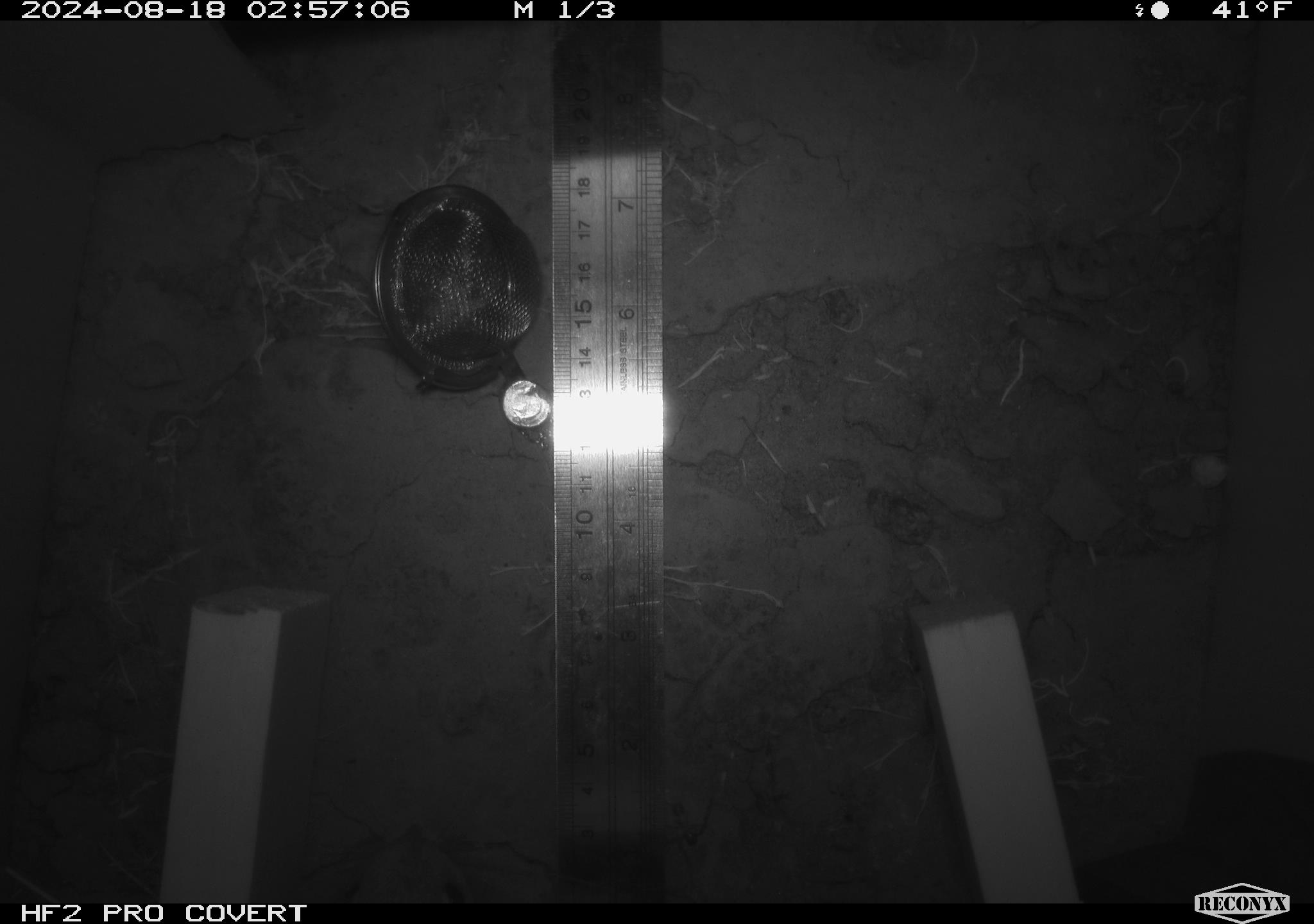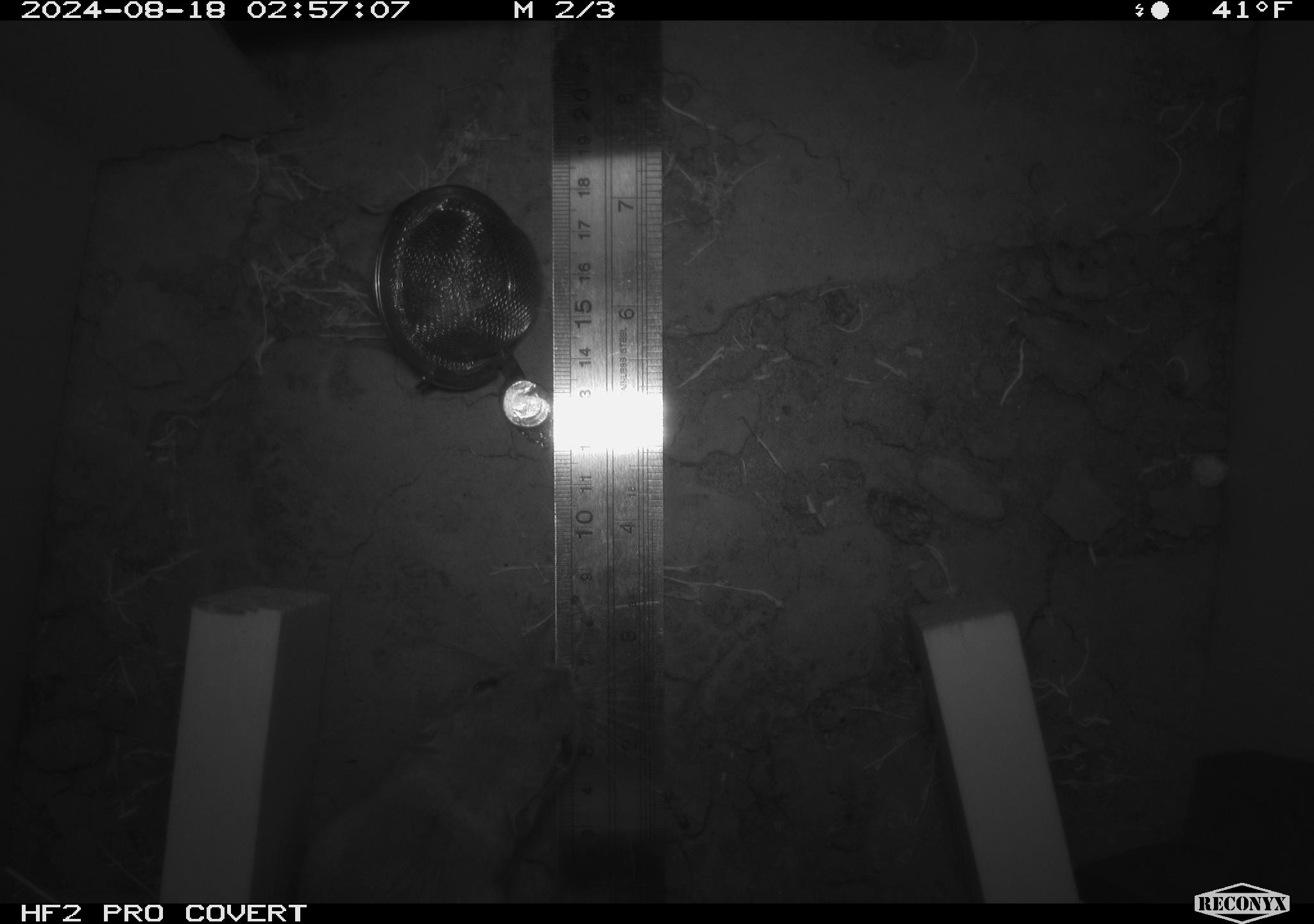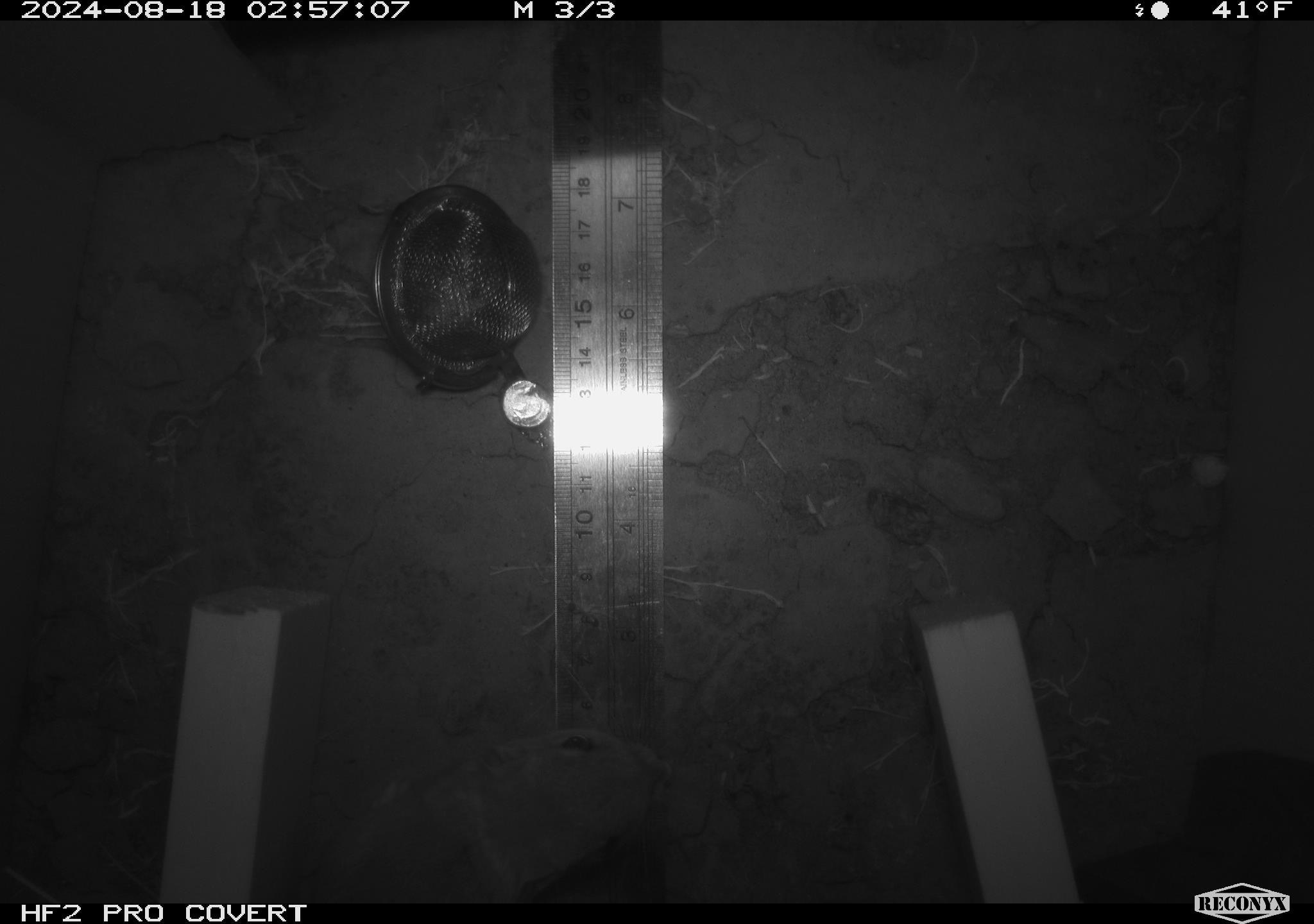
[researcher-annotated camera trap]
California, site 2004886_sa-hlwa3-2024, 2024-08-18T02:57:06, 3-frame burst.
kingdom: Animalia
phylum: Chordata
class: Mammalia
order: Rodentia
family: Heteromyidae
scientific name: Heteromyidae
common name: kangaroo rats and pocket mice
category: heteromyidae family